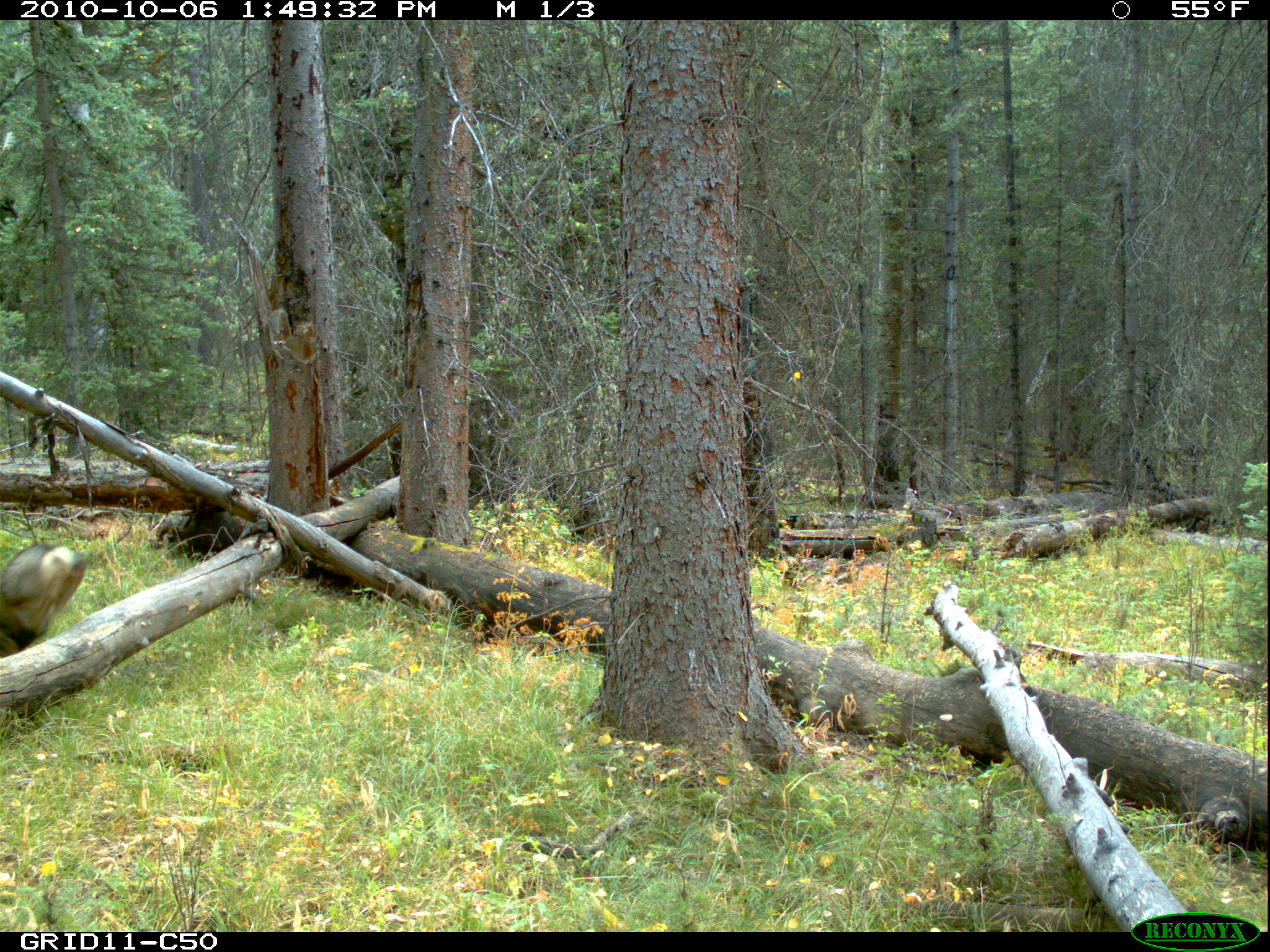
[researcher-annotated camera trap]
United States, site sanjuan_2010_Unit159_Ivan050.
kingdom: Animalia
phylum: Chordata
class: Mammalia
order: Artiodactyla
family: Cervidae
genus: Odocoileus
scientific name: Odocoileus hemionus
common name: mule deer